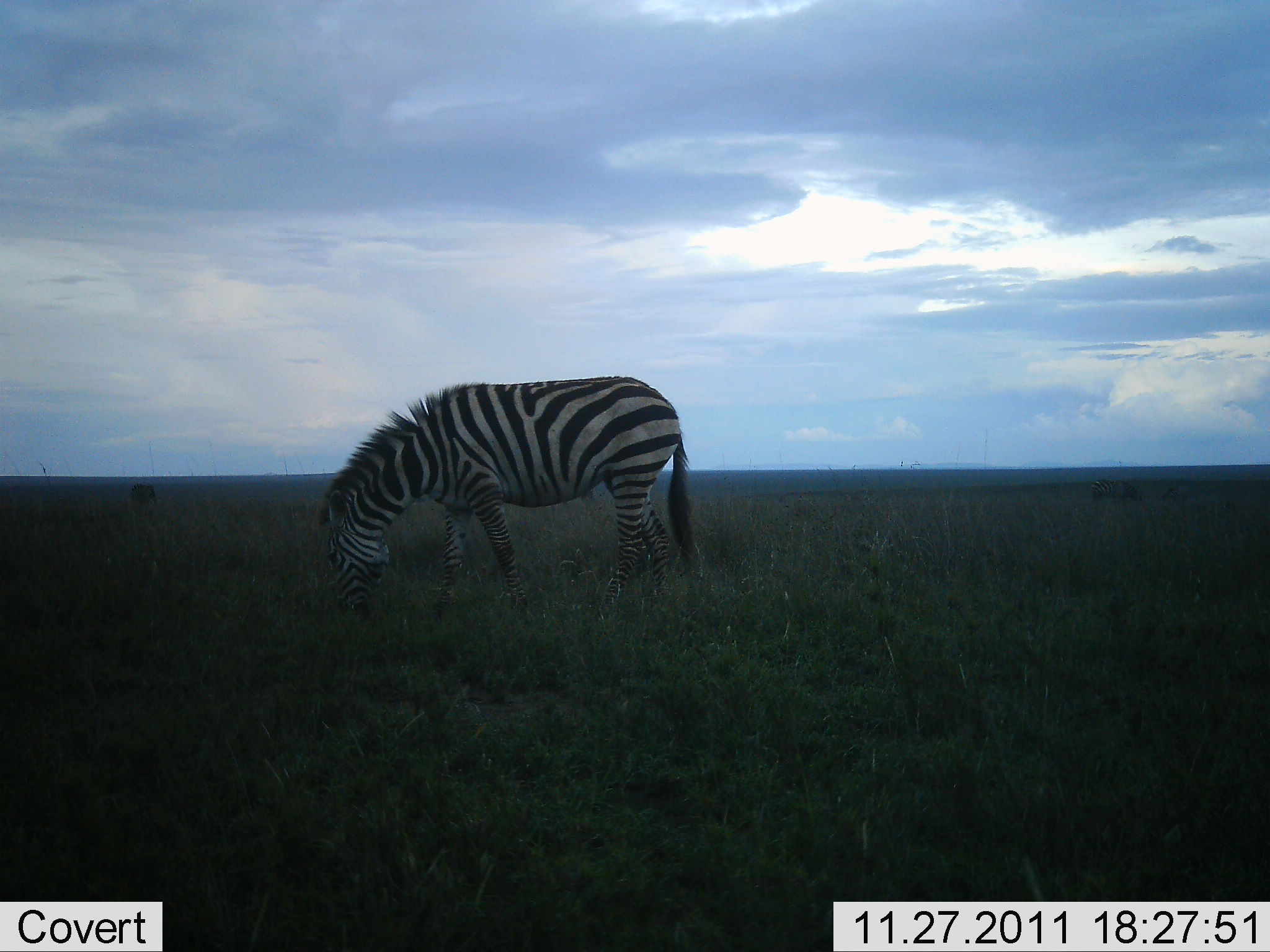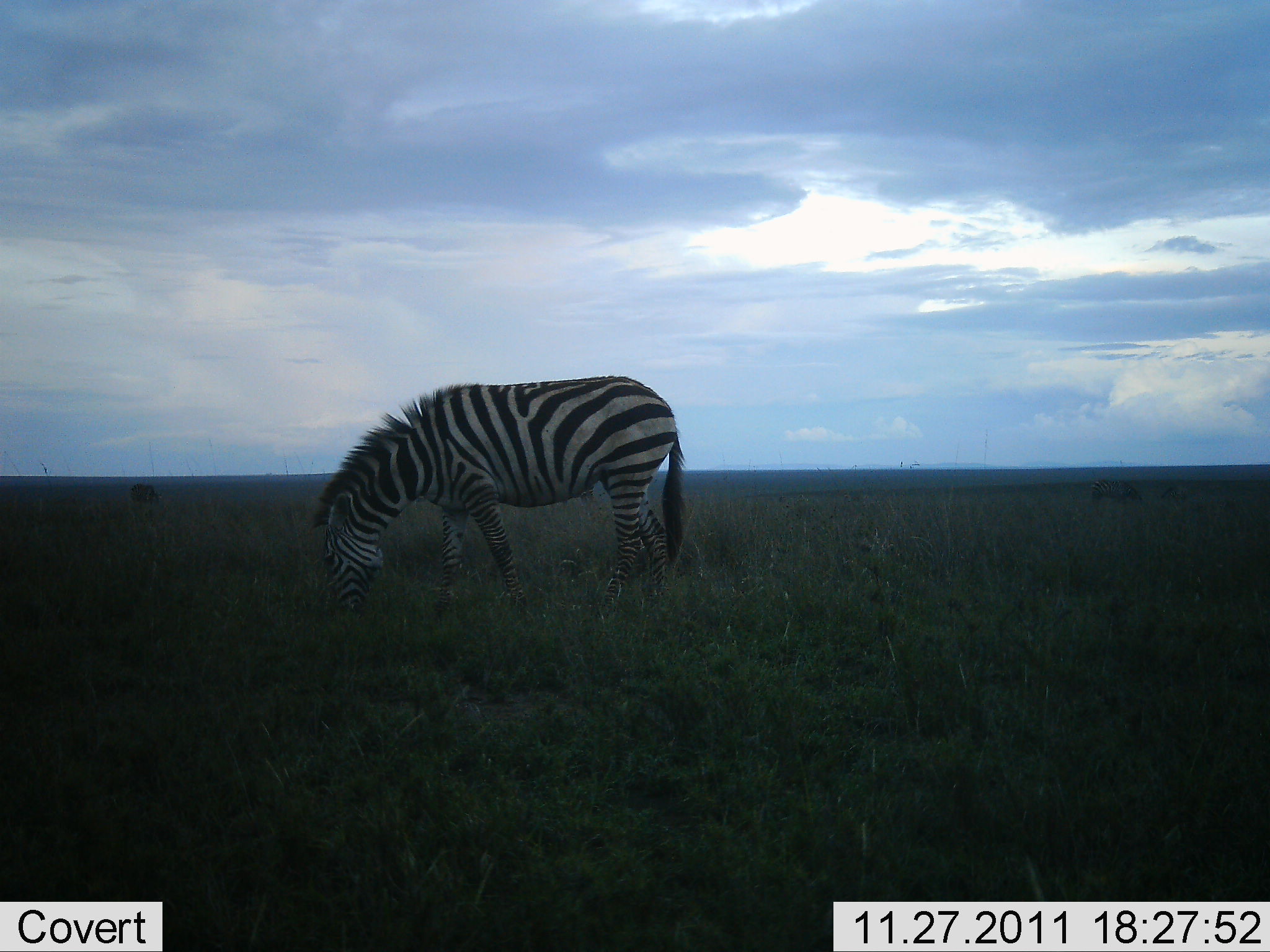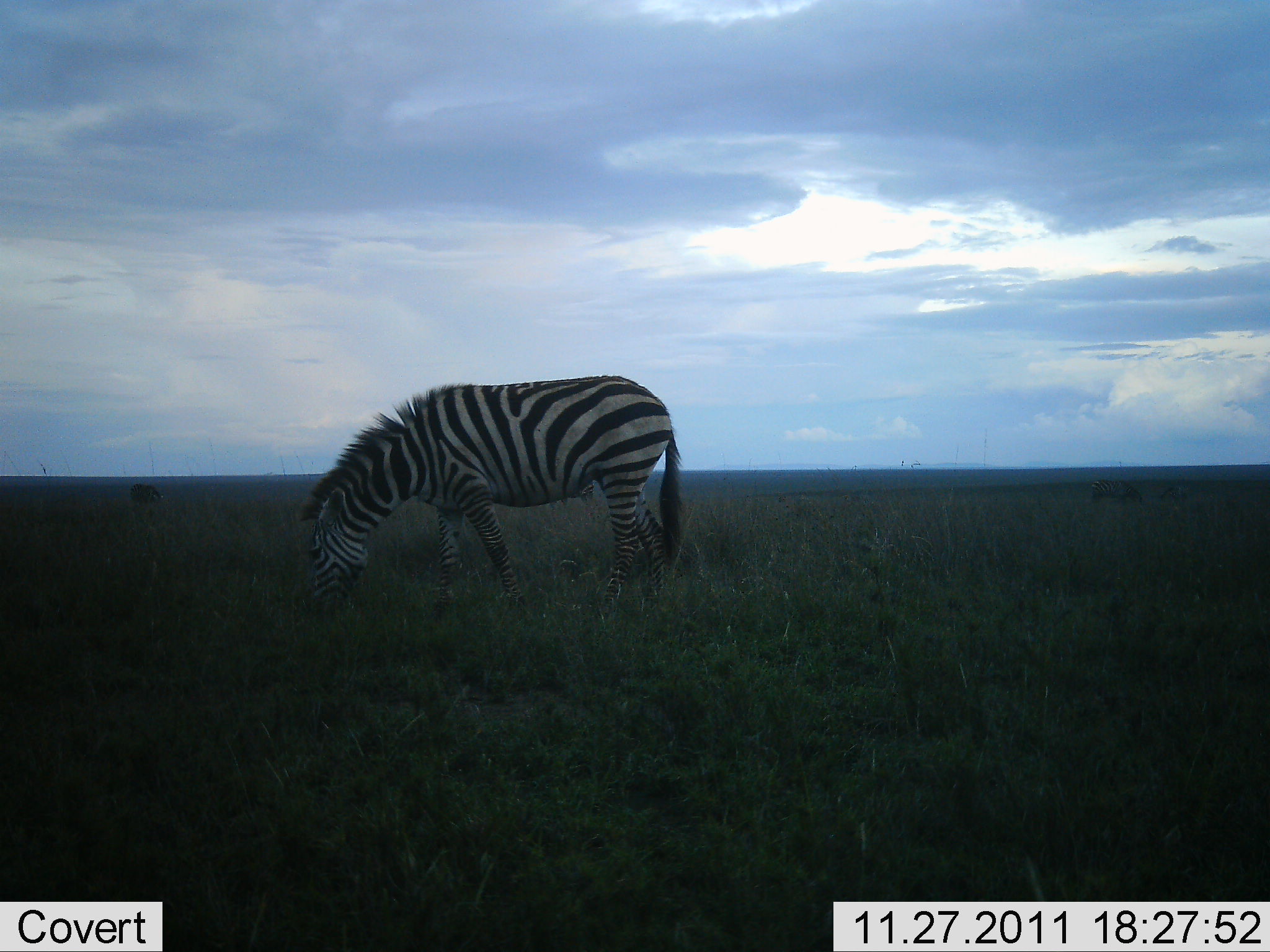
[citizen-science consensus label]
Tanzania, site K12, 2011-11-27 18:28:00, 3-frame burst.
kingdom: Animalia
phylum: Chordata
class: Mammalia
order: Perissodactyla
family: Equidae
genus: Equus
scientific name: Equus quagga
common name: plains zebra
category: zebra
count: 1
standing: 25%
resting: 0%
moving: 0%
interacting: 0%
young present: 0%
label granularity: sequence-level